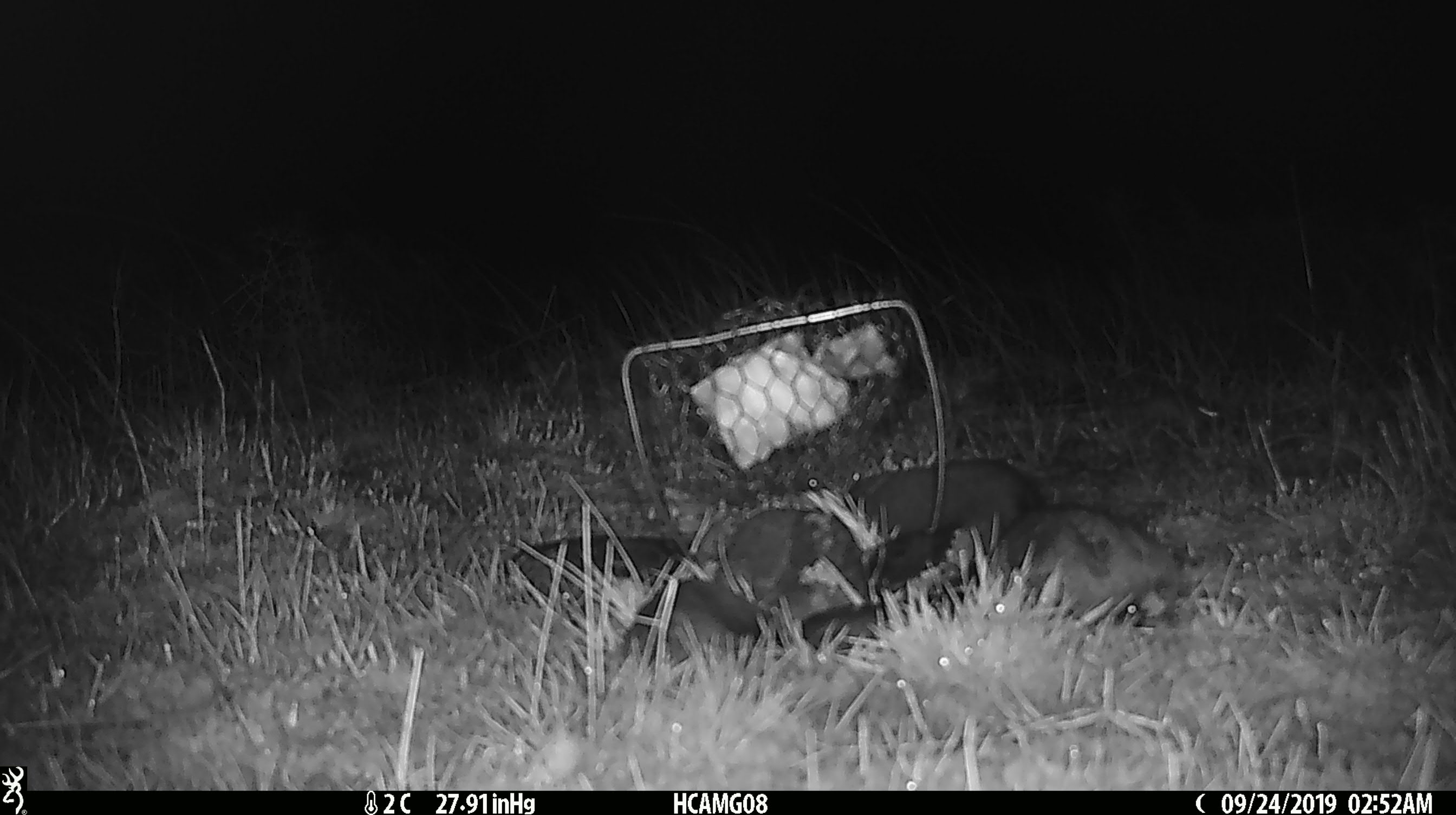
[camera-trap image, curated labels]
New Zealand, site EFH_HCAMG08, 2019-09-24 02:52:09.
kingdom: Animalia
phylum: Chordata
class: Mammalia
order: Rodentia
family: Muridae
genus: Mus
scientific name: Mus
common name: mouse